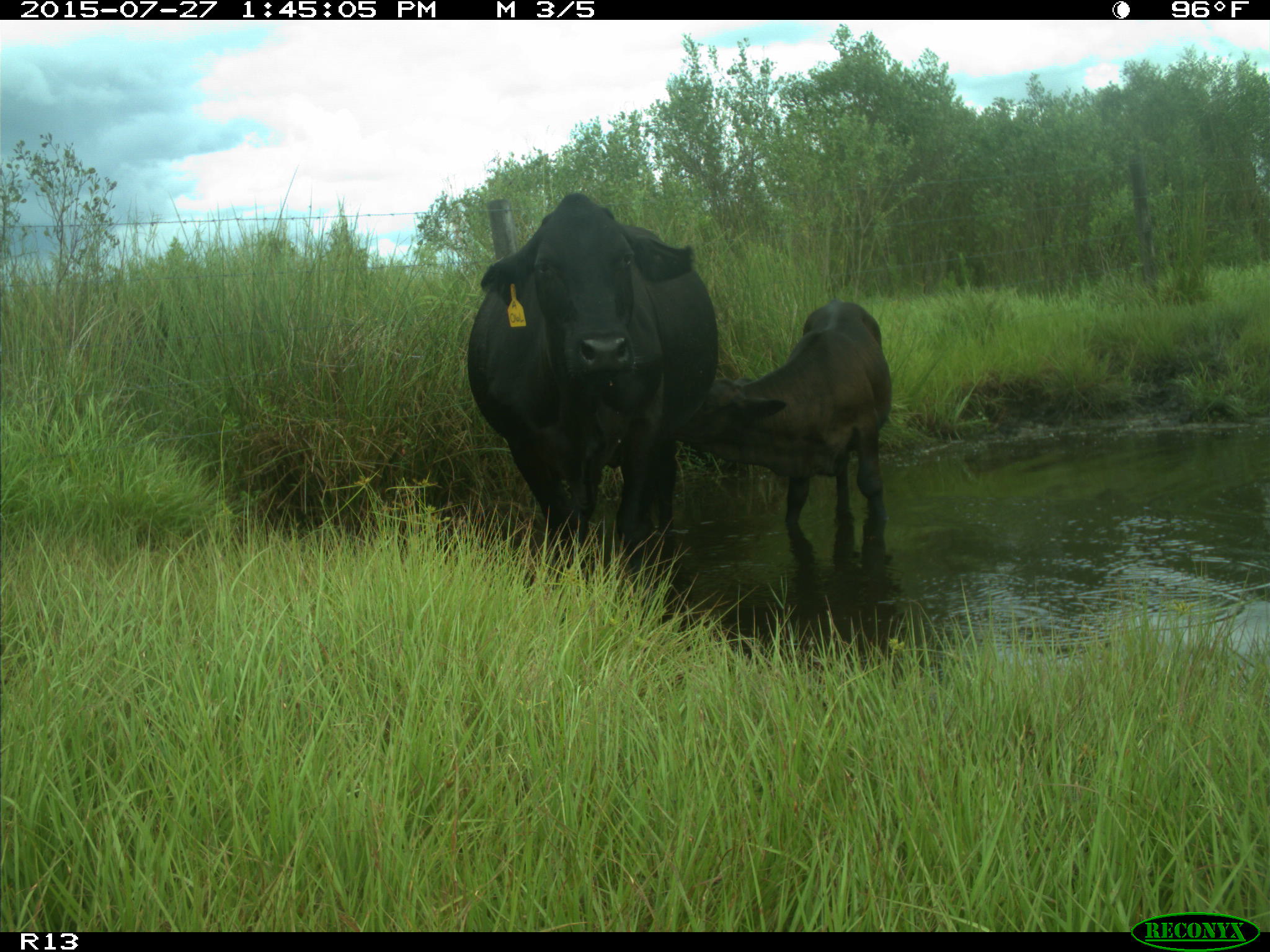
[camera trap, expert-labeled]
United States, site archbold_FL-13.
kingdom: Animalia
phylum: Chordata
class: Mammalia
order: Artiodactyla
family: Bovidae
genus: Bos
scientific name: Bos taurus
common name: domestic cow